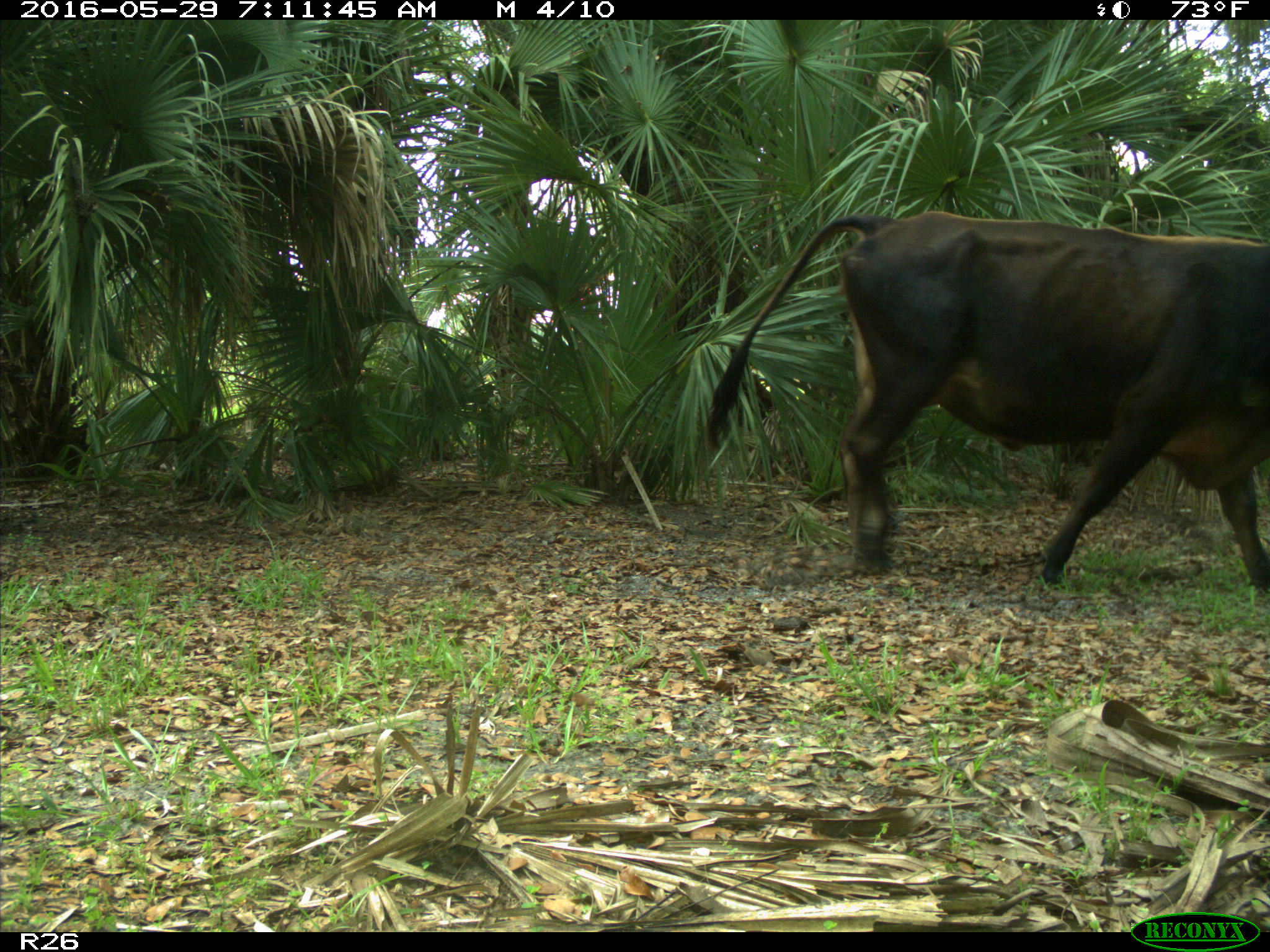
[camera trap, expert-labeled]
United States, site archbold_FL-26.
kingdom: Animalia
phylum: Chordata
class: Mammalia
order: Artiodactyla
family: Bovidae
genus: Bos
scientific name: Bos taurus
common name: domestic cow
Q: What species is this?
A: Bos taurus (domestic cow).